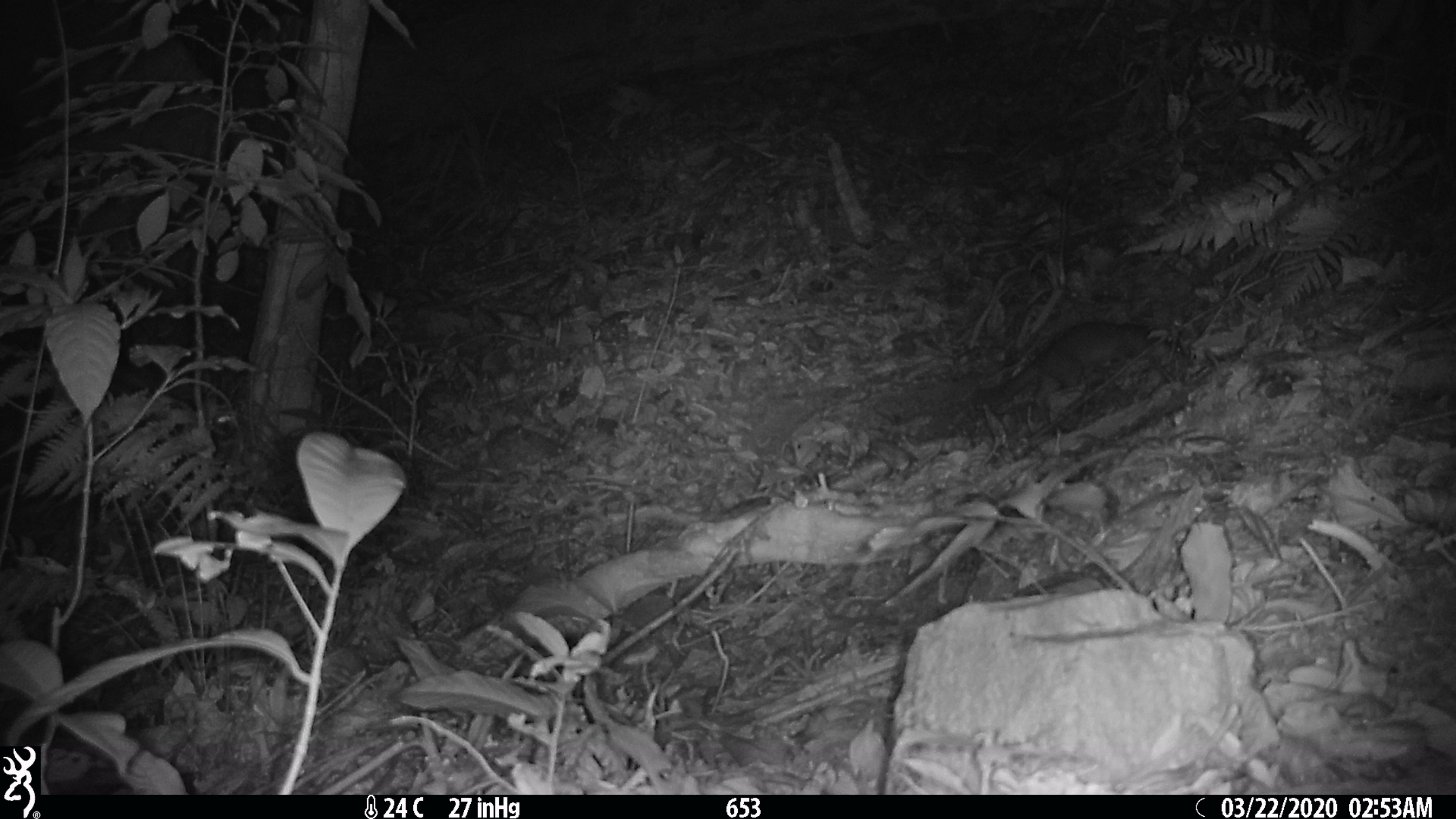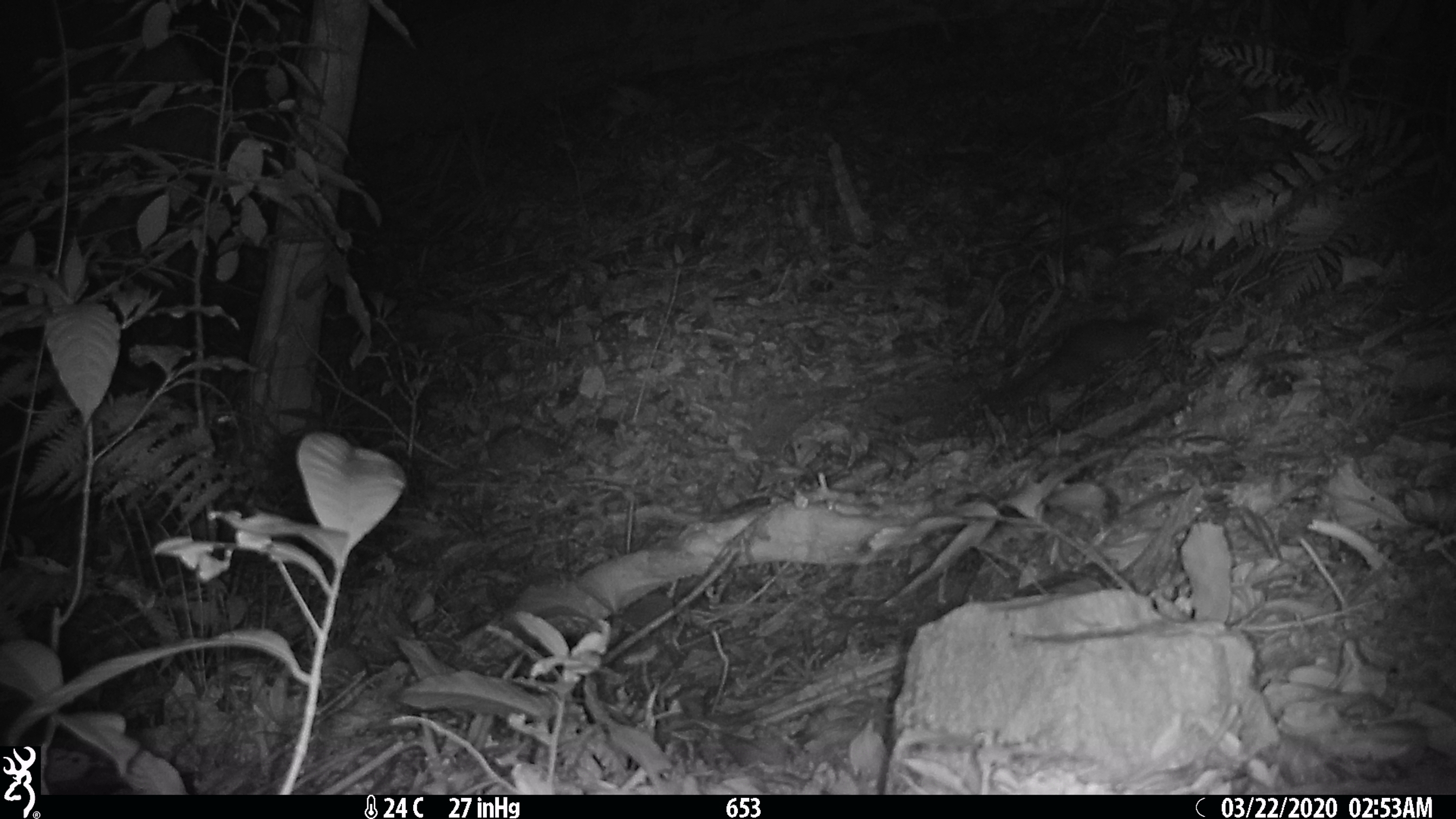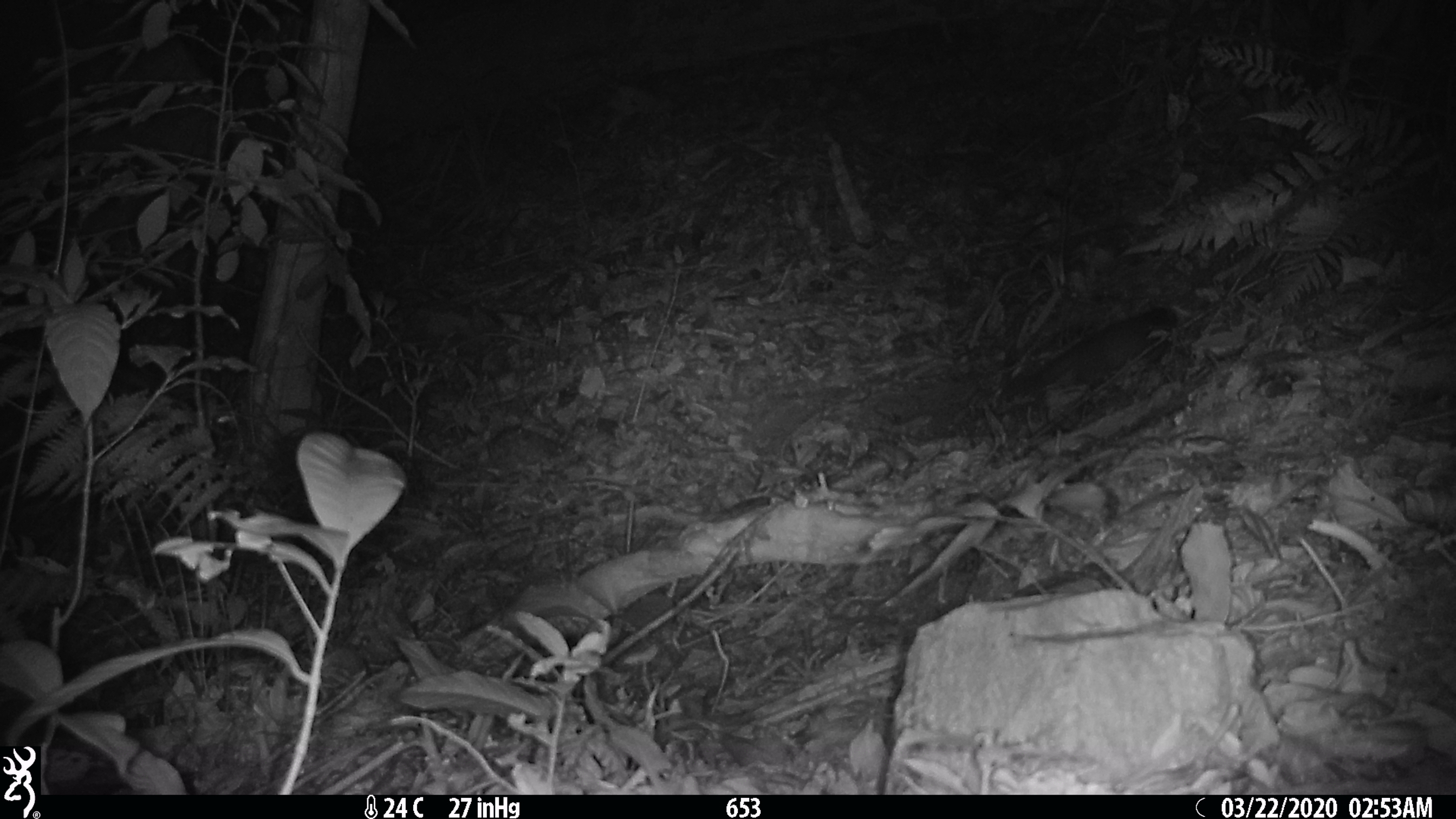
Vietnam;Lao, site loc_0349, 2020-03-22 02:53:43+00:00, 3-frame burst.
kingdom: Animalia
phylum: Chordata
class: Mammalia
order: Carnivora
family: Mustelidae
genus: Melogale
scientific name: Melogale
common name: ferret badger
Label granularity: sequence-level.